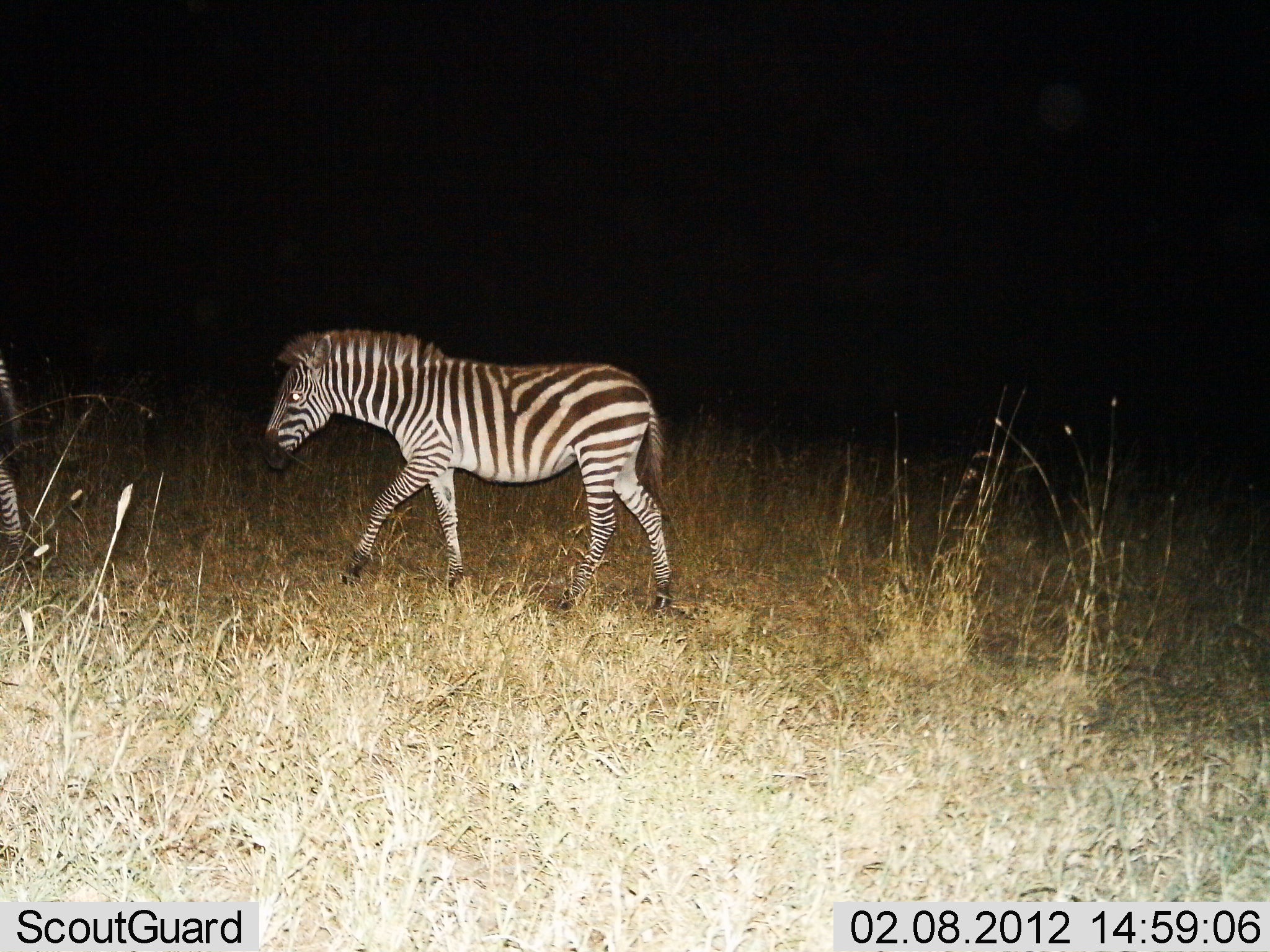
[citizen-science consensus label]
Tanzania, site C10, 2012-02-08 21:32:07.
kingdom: Animalia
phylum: Chordata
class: Mammalia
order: Perissodactyla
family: Equidae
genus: Equus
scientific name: Equus quagga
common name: plains zebra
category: zebra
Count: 2.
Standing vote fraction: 0%.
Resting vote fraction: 0%.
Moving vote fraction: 100%.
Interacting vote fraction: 0%.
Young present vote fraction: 5%.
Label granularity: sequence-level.